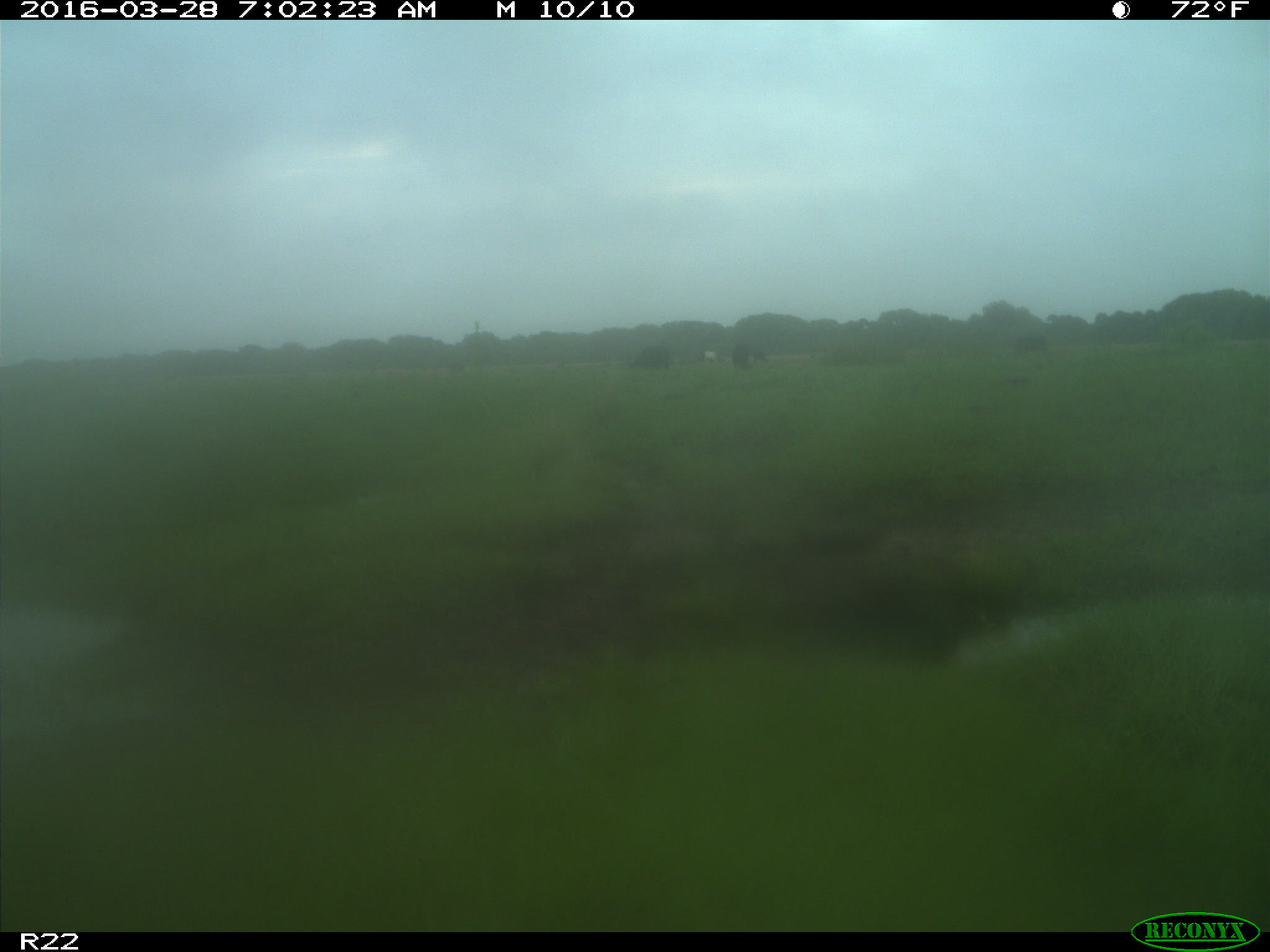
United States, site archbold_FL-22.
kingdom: Animalia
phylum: Chordata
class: Mammalia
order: Artiodactyla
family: Bovidae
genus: Bos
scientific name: Bos taurus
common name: domestic cow